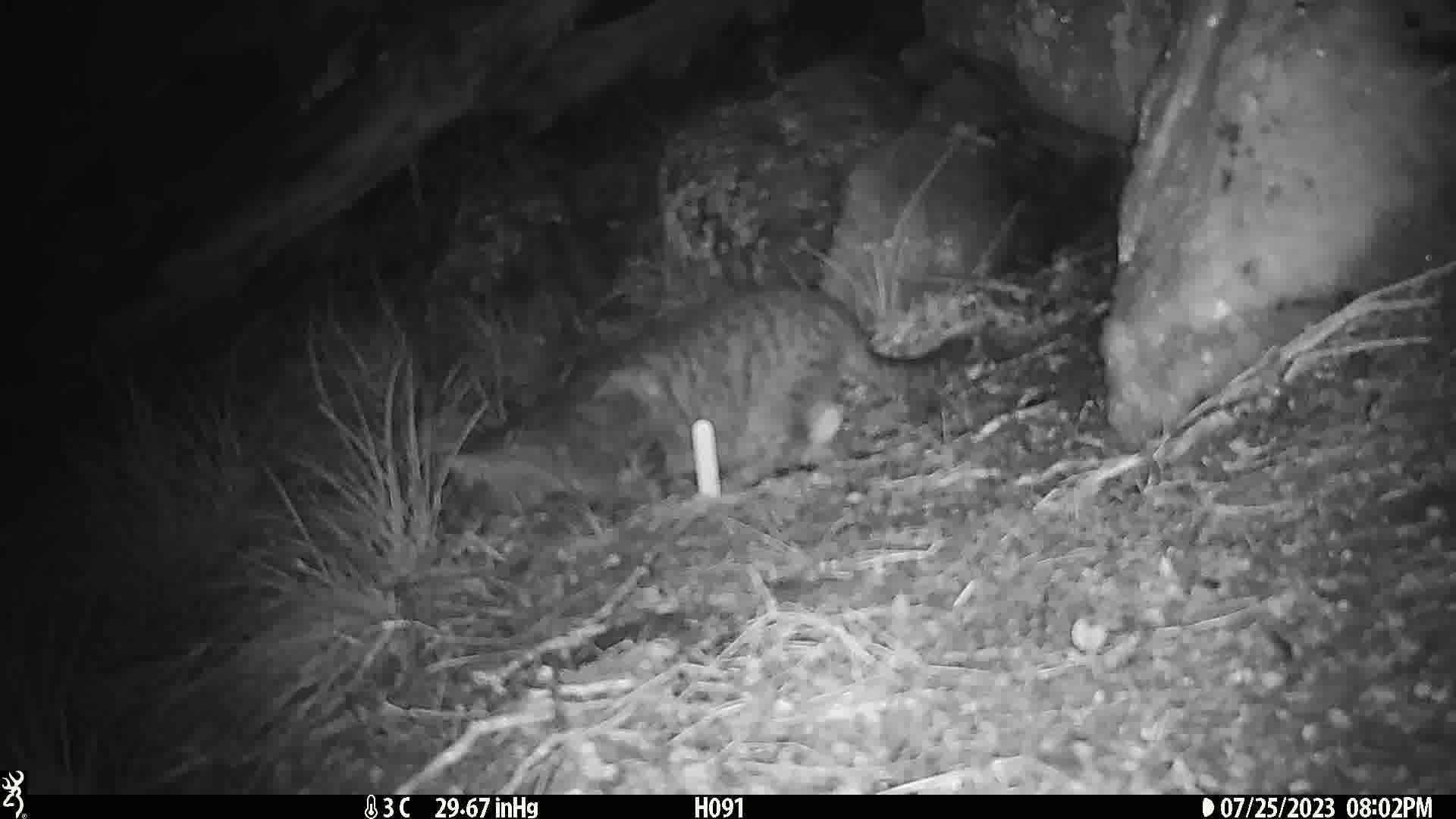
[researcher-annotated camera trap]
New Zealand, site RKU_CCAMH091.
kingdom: Animalia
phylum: Chordata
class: Mammalia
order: Carnivora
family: Felidae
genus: Felis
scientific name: Felis catus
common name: domestic cat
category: cat